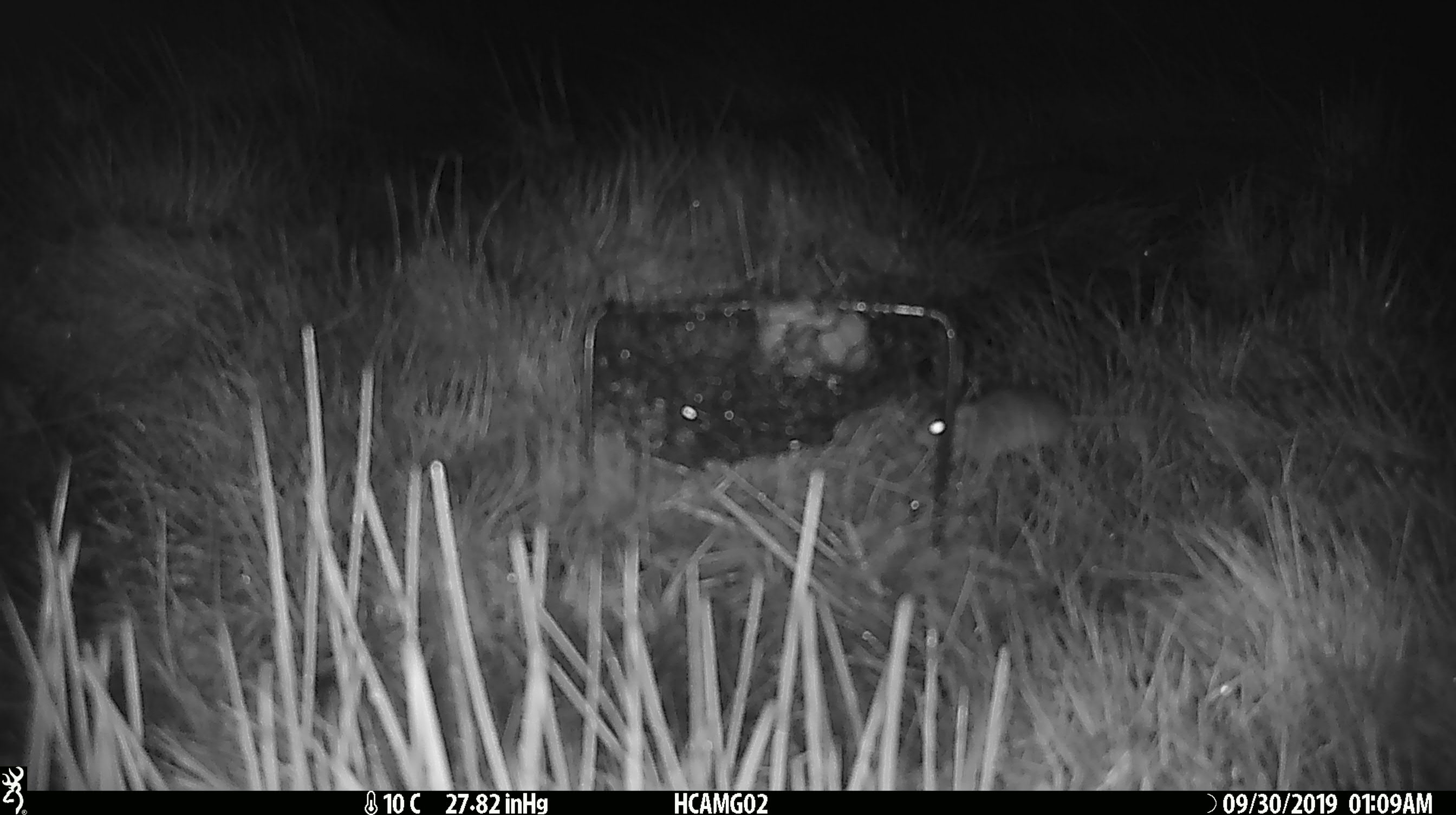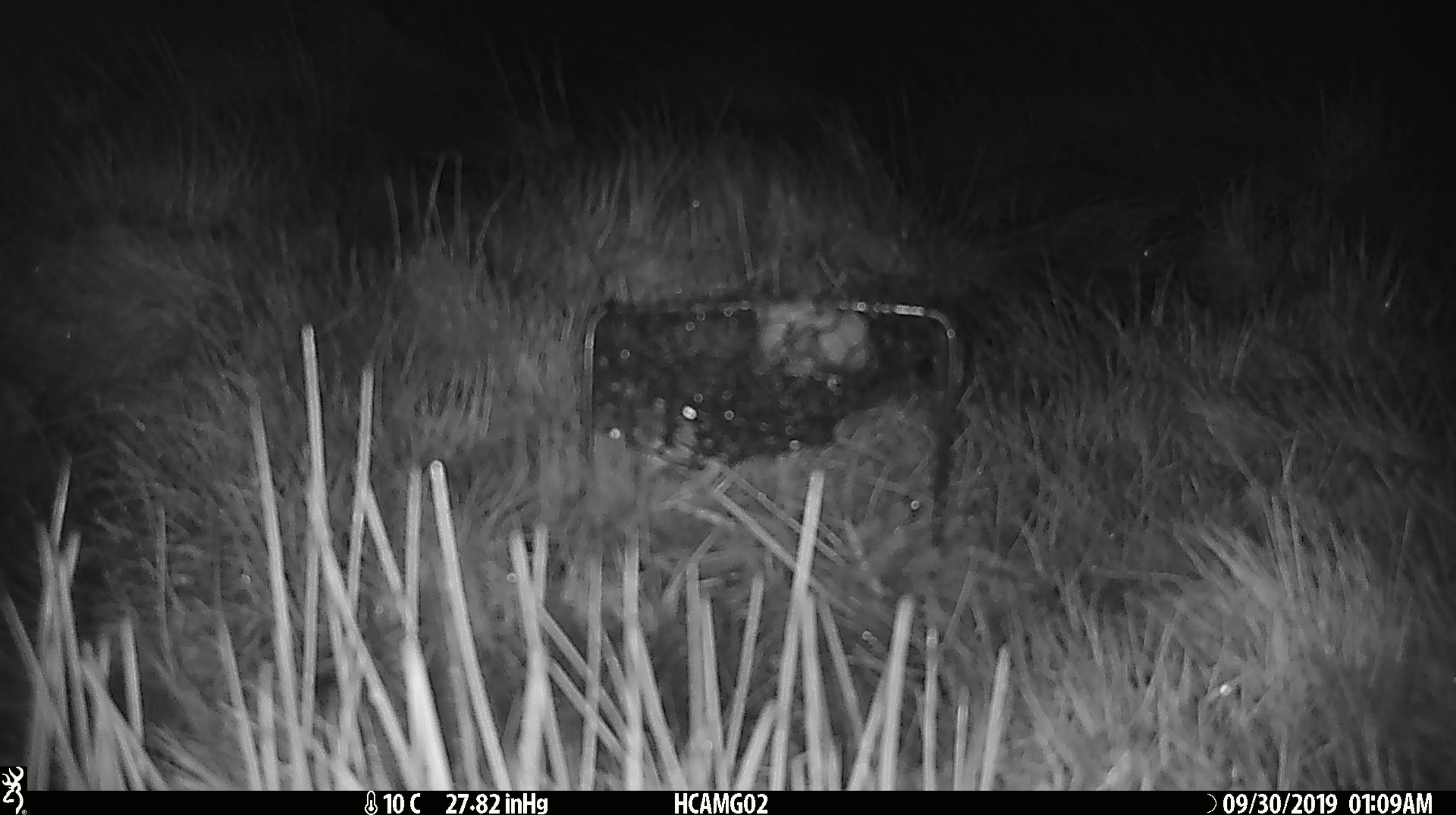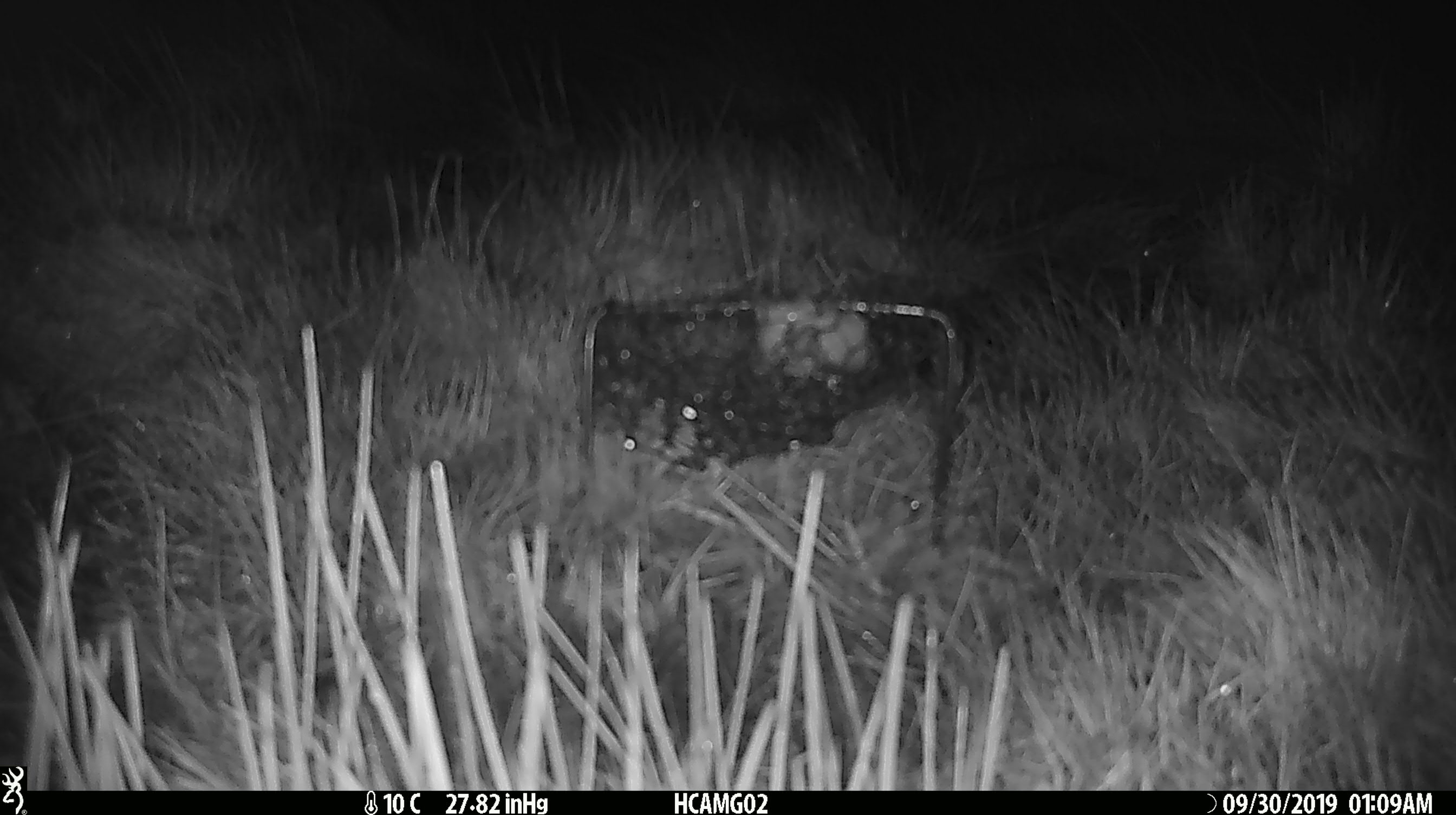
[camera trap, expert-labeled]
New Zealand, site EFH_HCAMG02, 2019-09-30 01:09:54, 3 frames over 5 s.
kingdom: Animalia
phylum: Chordata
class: Mammalia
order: Rodentia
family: Muridae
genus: Mus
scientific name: Mus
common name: mouse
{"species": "mouse (Mus)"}